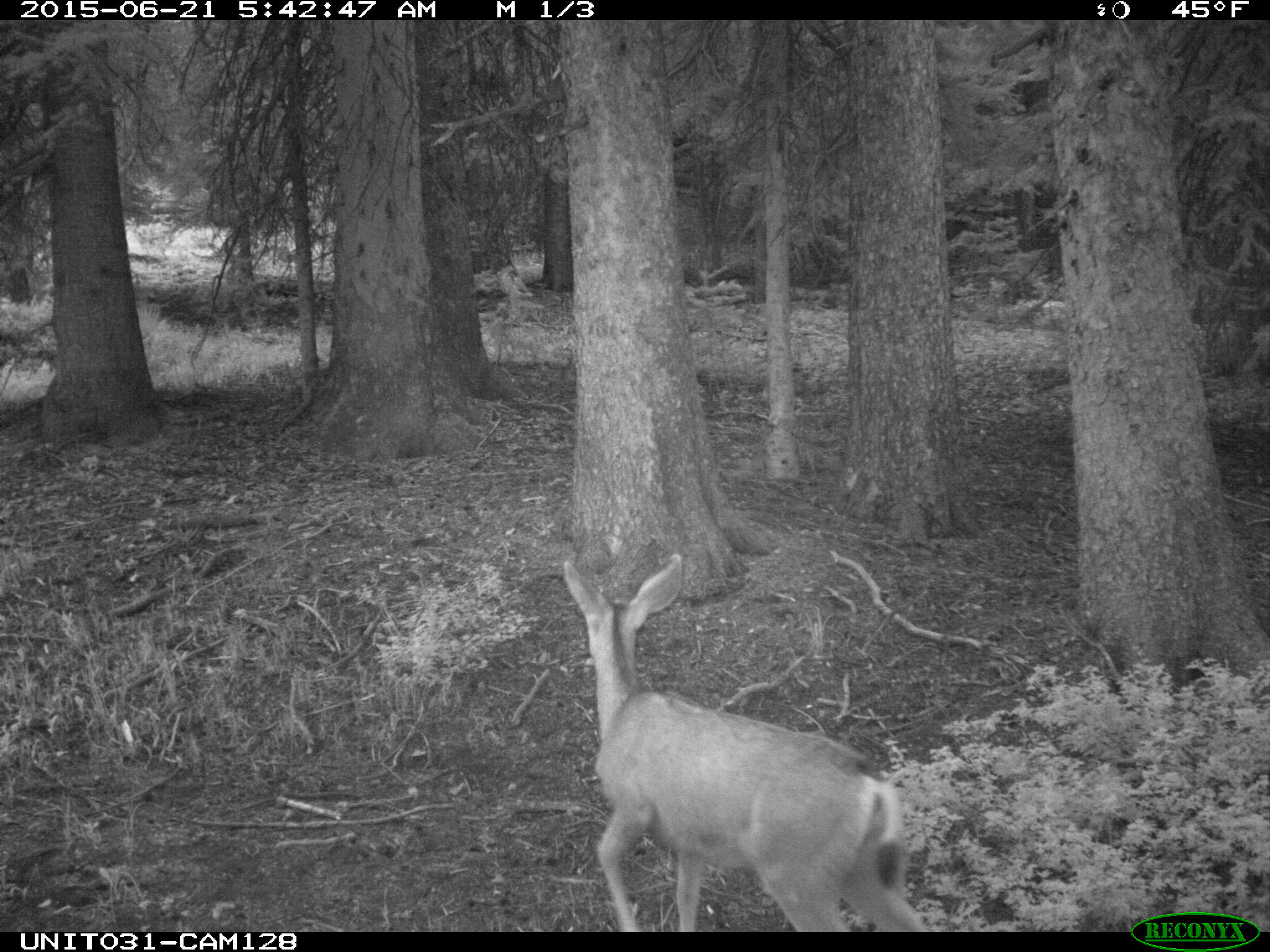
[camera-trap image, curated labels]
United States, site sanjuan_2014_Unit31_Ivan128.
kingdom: Animalia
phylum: Chordata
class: Mammalia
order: Artiodactyla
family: Cervidae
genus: Odocoileus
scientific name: Odocoileus hemionus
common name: mule deer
Odocoileus hemionus (mule deer).